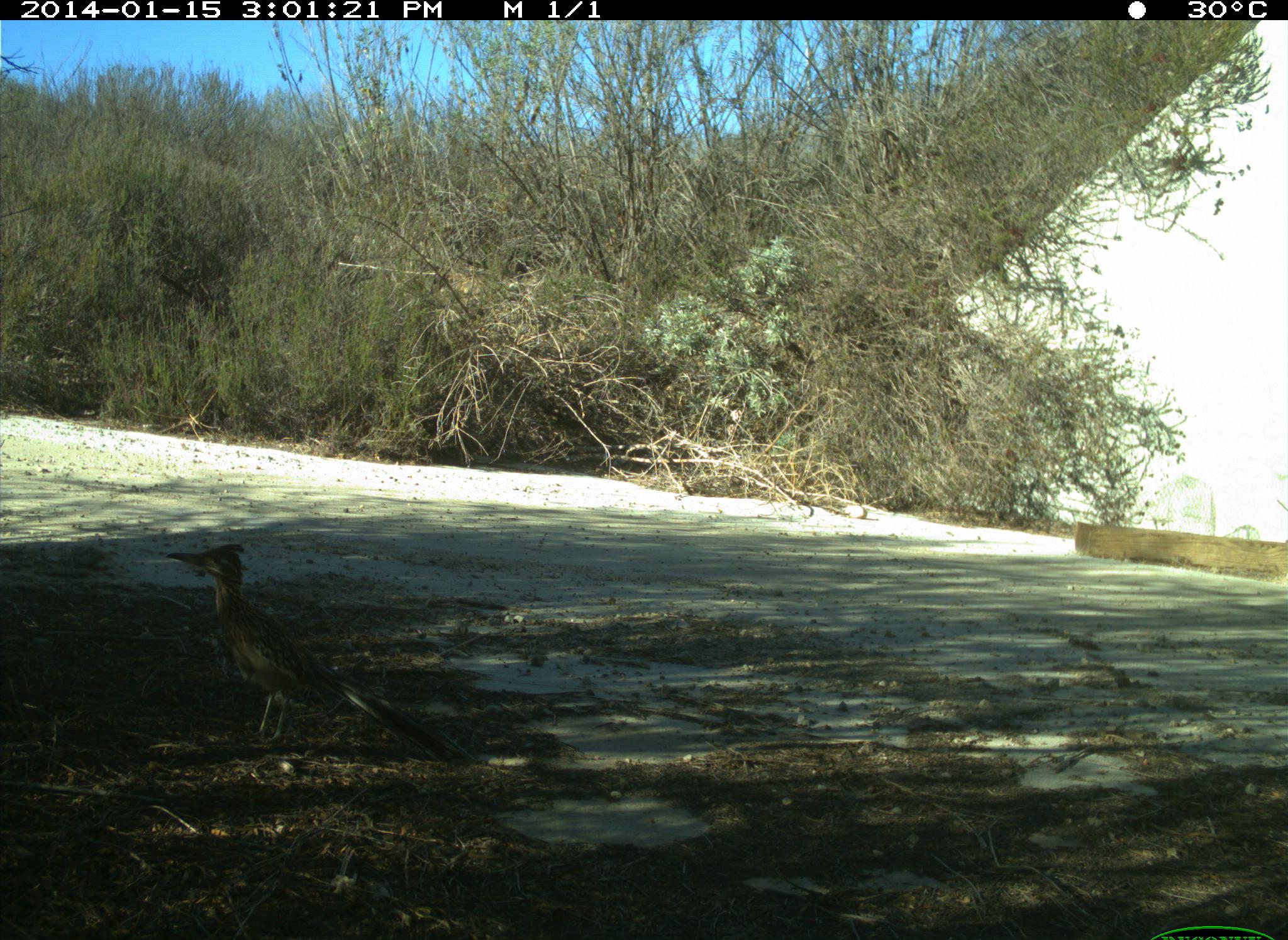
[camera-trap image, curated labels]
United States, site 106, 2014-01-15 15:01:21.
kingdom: Animalia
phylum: Chordata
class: Aves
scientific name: Aves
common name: bird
Bird (Aves).